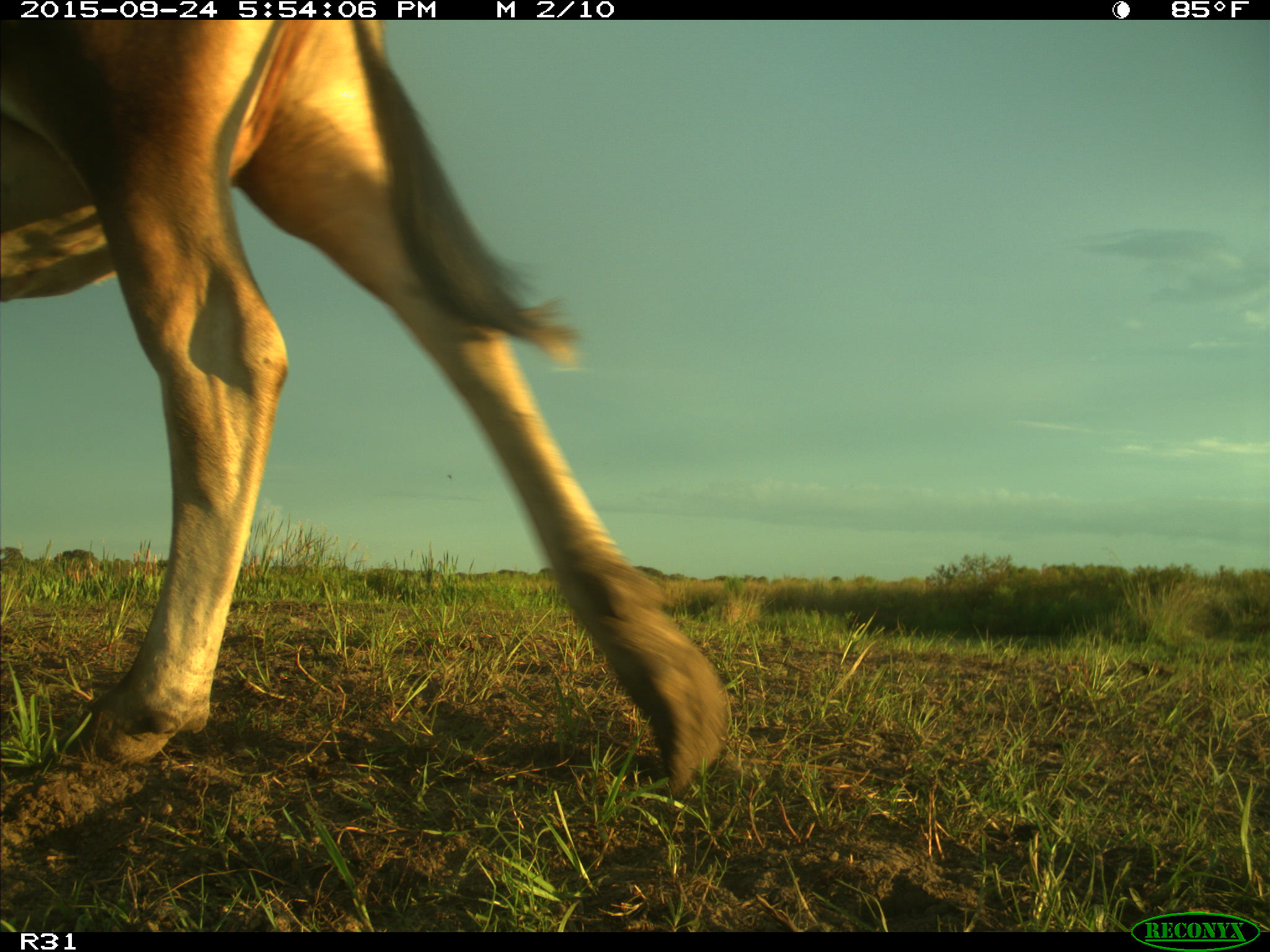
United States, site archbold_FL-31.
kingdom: Animalia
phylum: Chordata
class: Mammalia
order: Artiodactyla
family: Bovidae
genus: Bos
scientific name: Bos taurus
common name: domestic cow